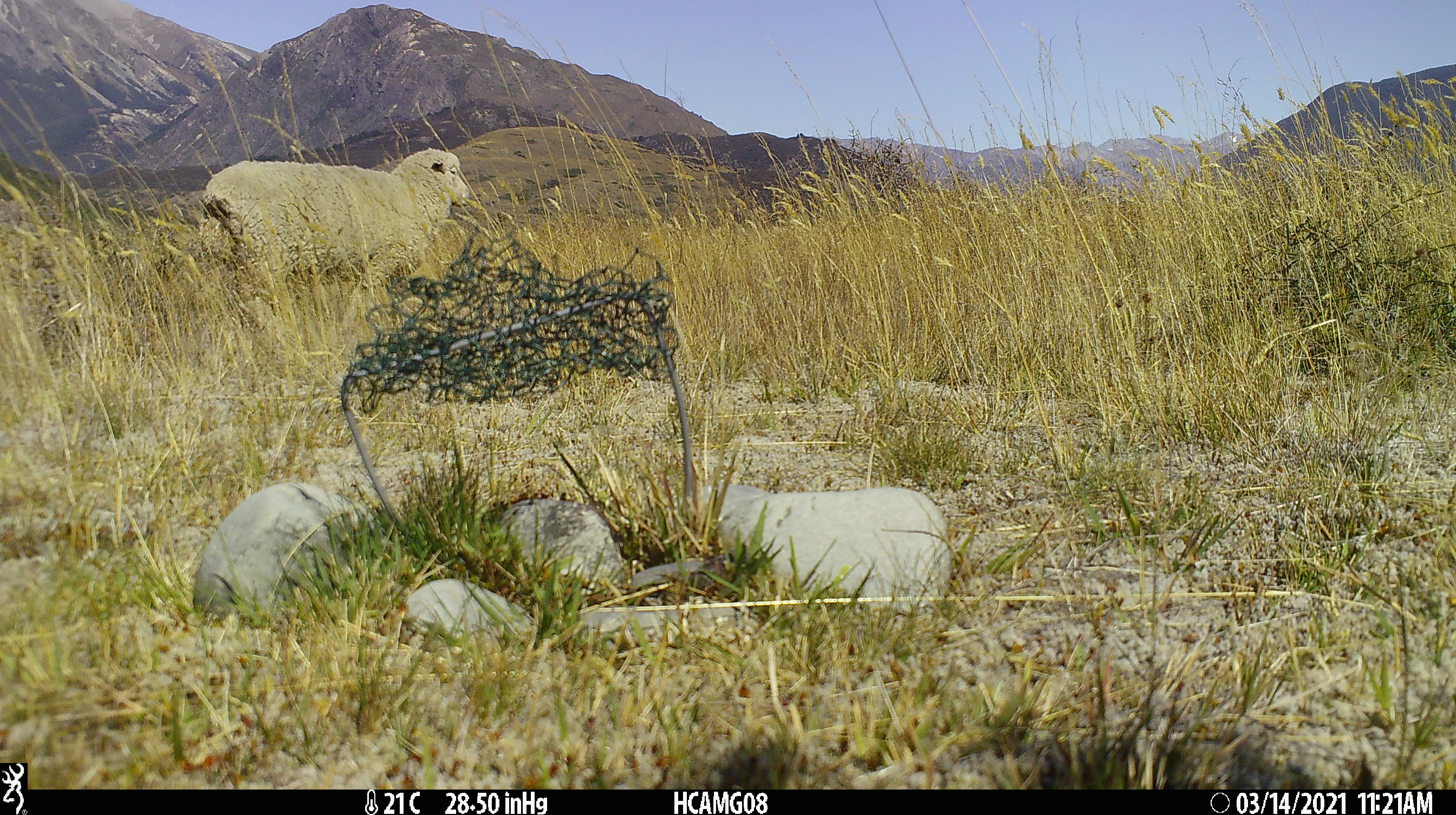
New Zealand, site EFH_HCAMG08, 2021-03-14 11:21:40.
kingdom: Animalia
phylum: Chordata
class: Mammalia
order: Artiodactyla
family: Bovidae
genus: Ovis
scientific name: Ovis aries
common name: domestic sheep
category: sheep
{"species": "sheep (domestic sheep) (Ovis aries)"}